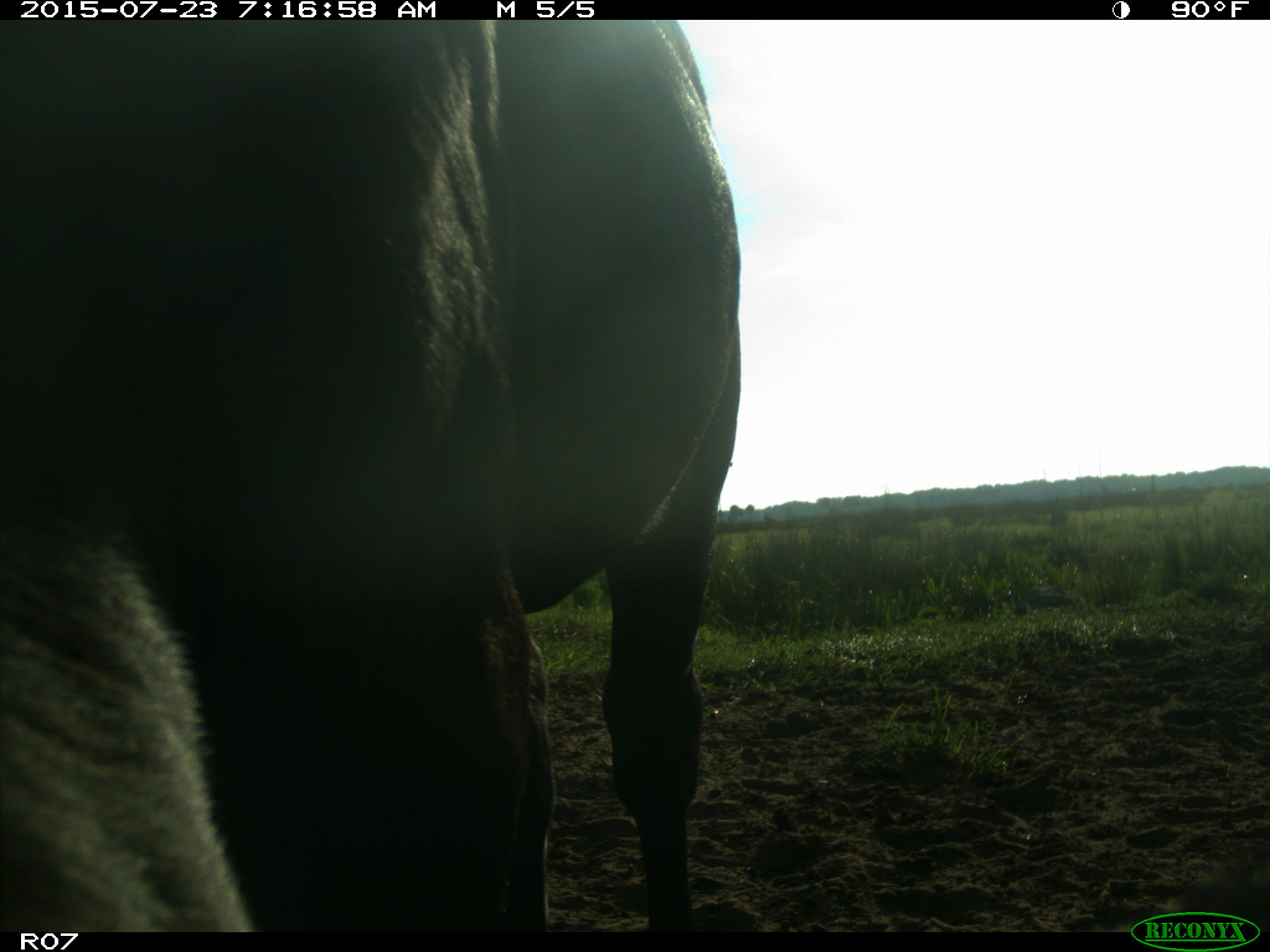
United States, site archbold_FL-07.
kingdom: Animalia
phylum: Chordata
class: Mammalia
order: Artiodactyla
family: Bovidae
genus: Bos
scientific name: Bos taurus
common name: domestic cow